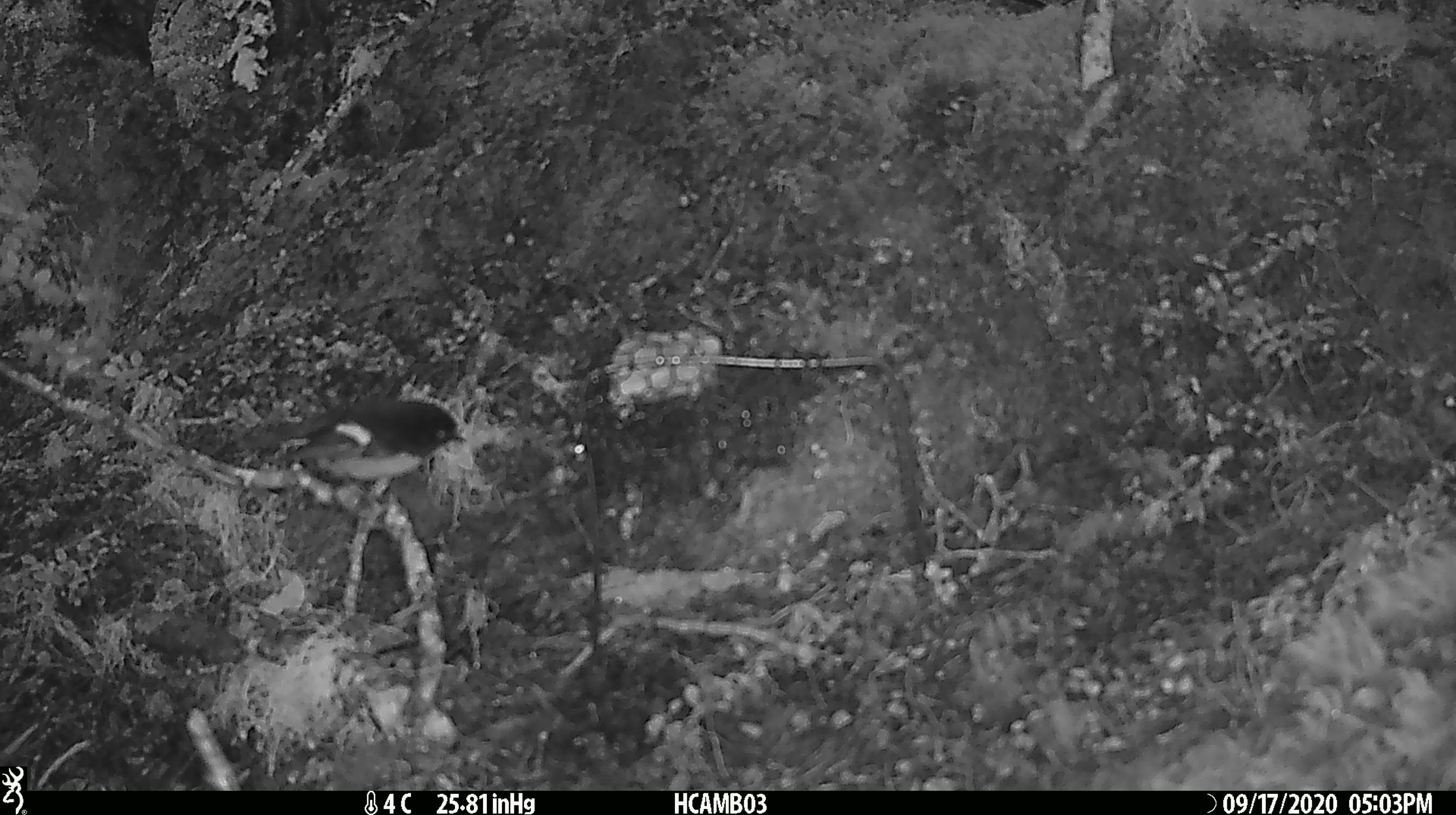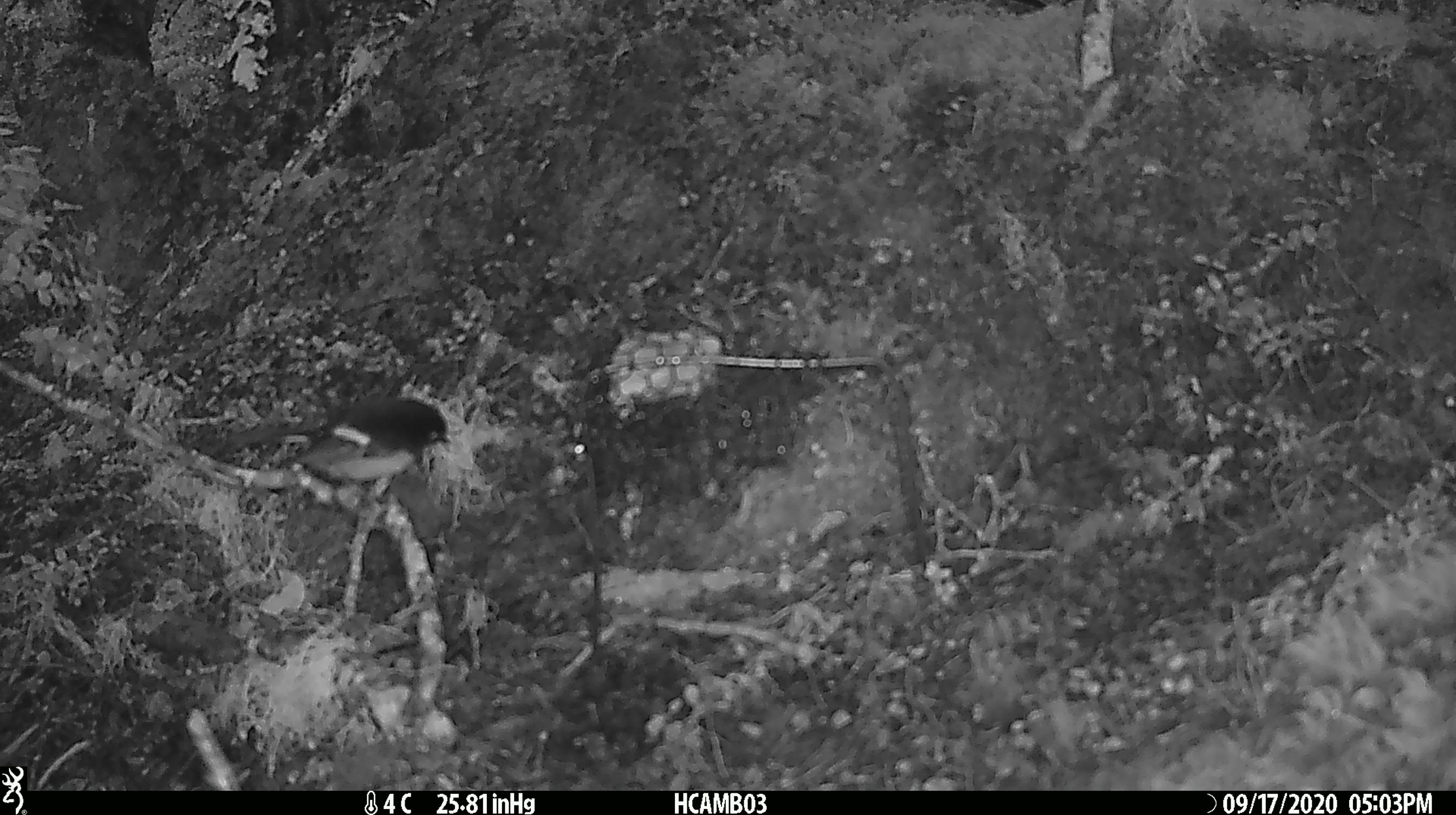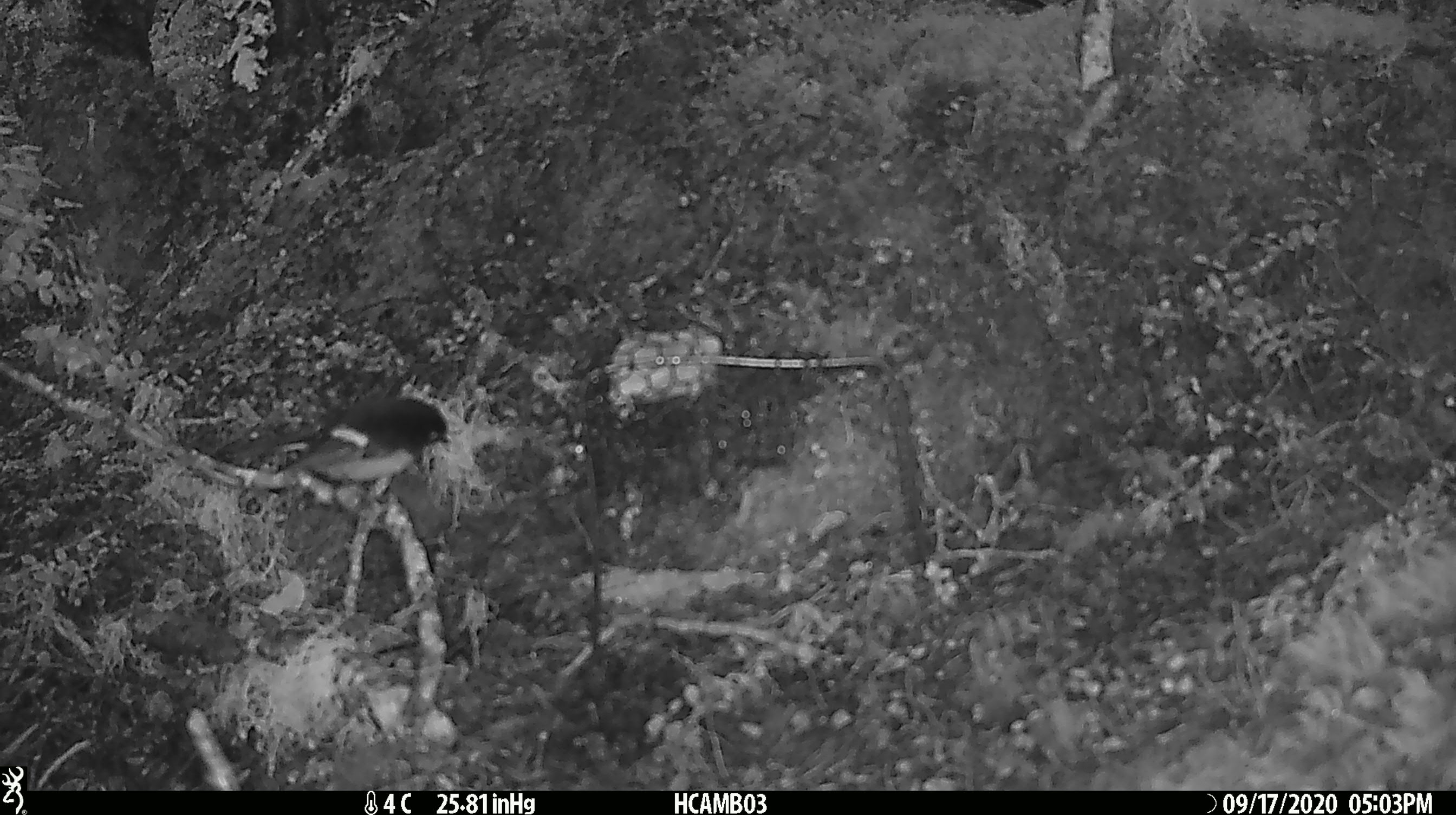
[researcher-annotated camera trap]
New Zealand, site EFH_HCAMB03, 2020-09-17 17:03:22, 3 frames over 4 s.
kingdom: Animalia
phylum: Chordata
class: Aves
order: Passeriformes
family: Petroicidae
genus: Petroica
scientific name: Petroica macrocephala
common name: tomtit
Tomtit (Petroica macrocephala).